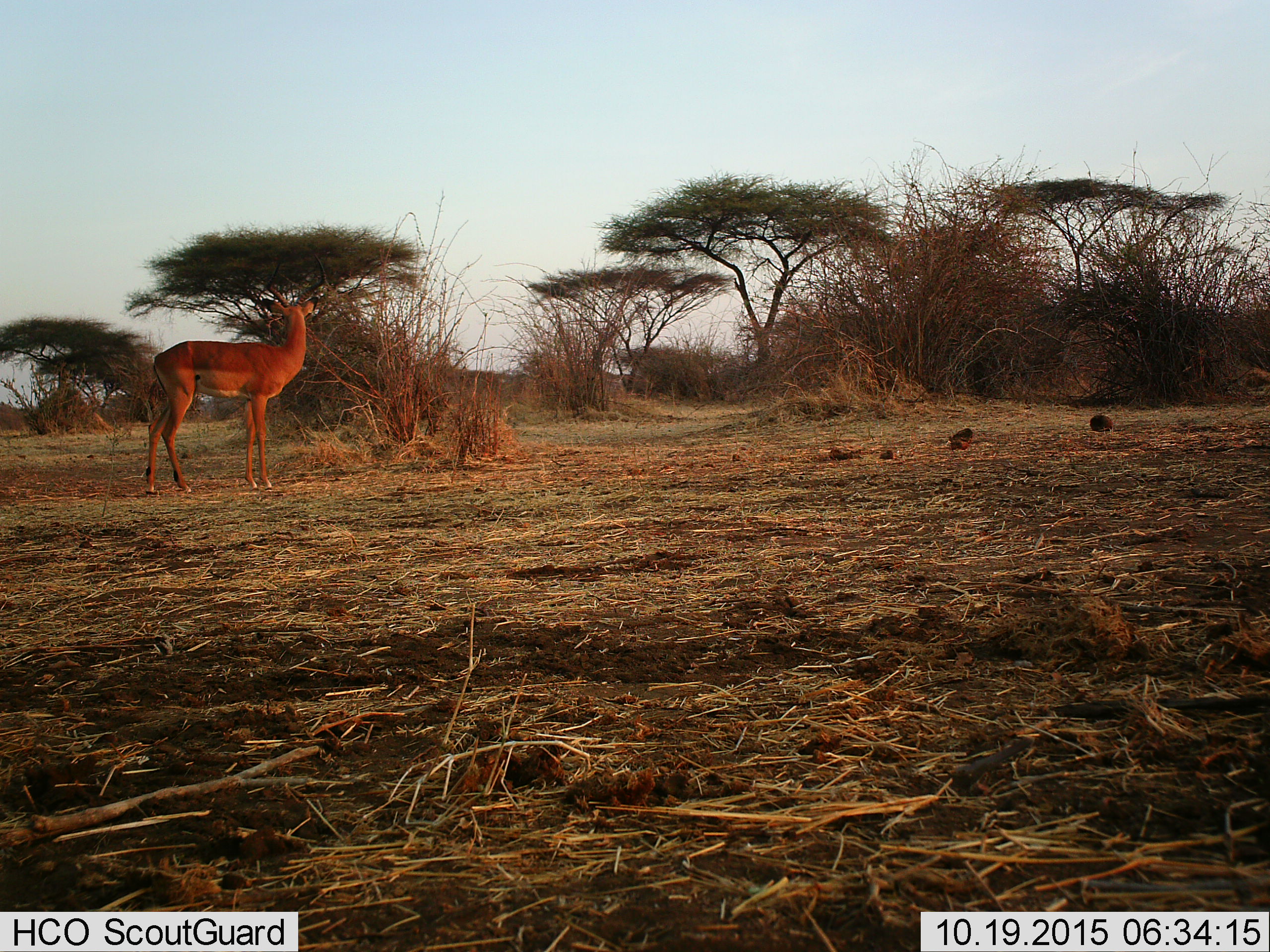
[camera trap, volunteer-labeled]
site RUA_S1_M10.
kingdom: Animalia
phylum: Chordata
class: Mammalia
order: Artiodactyla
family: Bovidae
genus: Aepyceros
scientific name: Aepyceros melampus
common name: impala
Impala (Aepyceros melampus), count 1. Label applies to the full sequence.